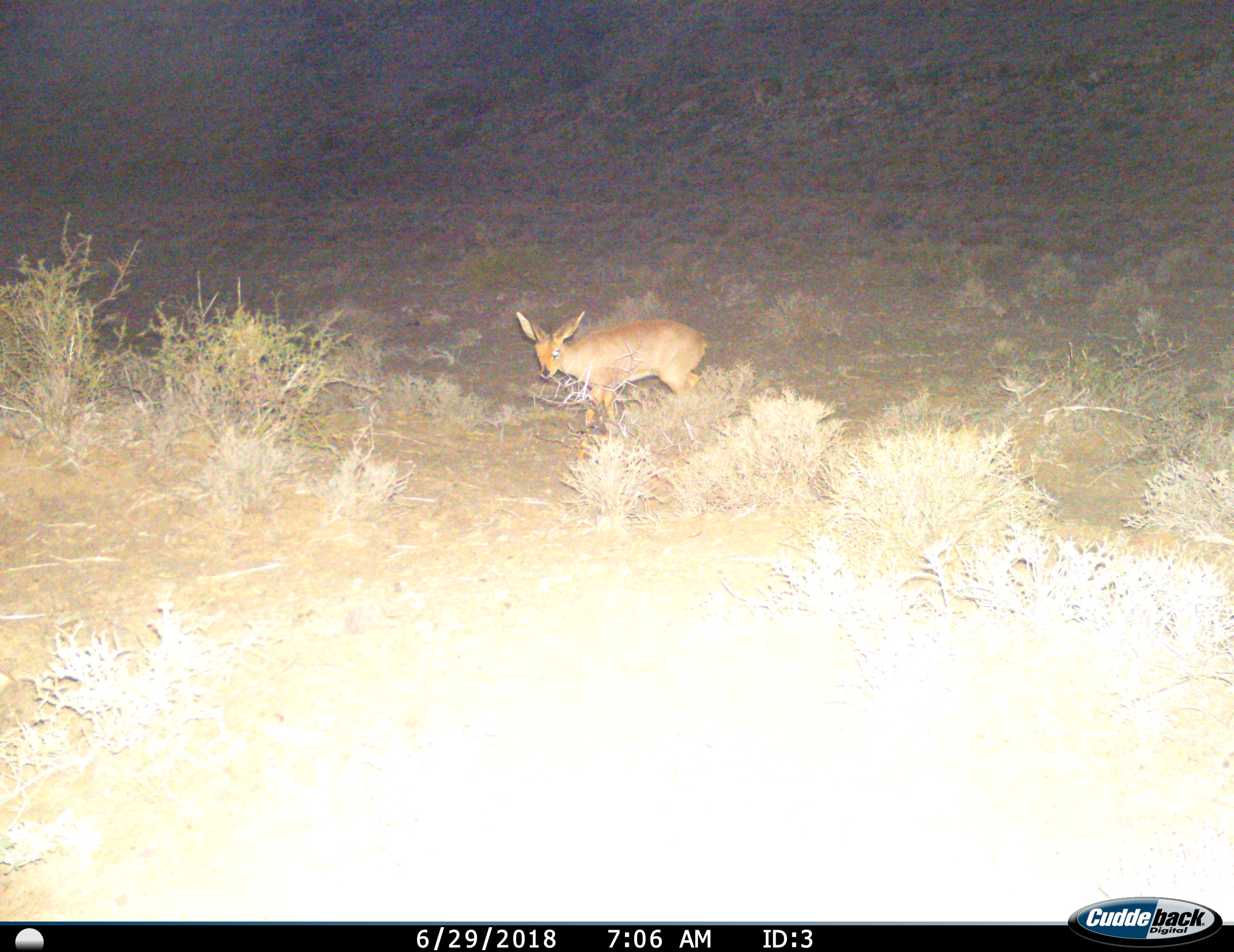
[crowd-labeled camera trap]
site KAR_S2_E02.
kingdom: Animalia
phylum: Chordata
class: Mammalia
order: Artiodactyla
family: Bovidae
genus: Raphicerus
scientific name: Raphicerus campestris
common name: steenbok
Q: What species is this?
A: Steenbok (Raphicerus campestris).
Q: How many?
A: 1.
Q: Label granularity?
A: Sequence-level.